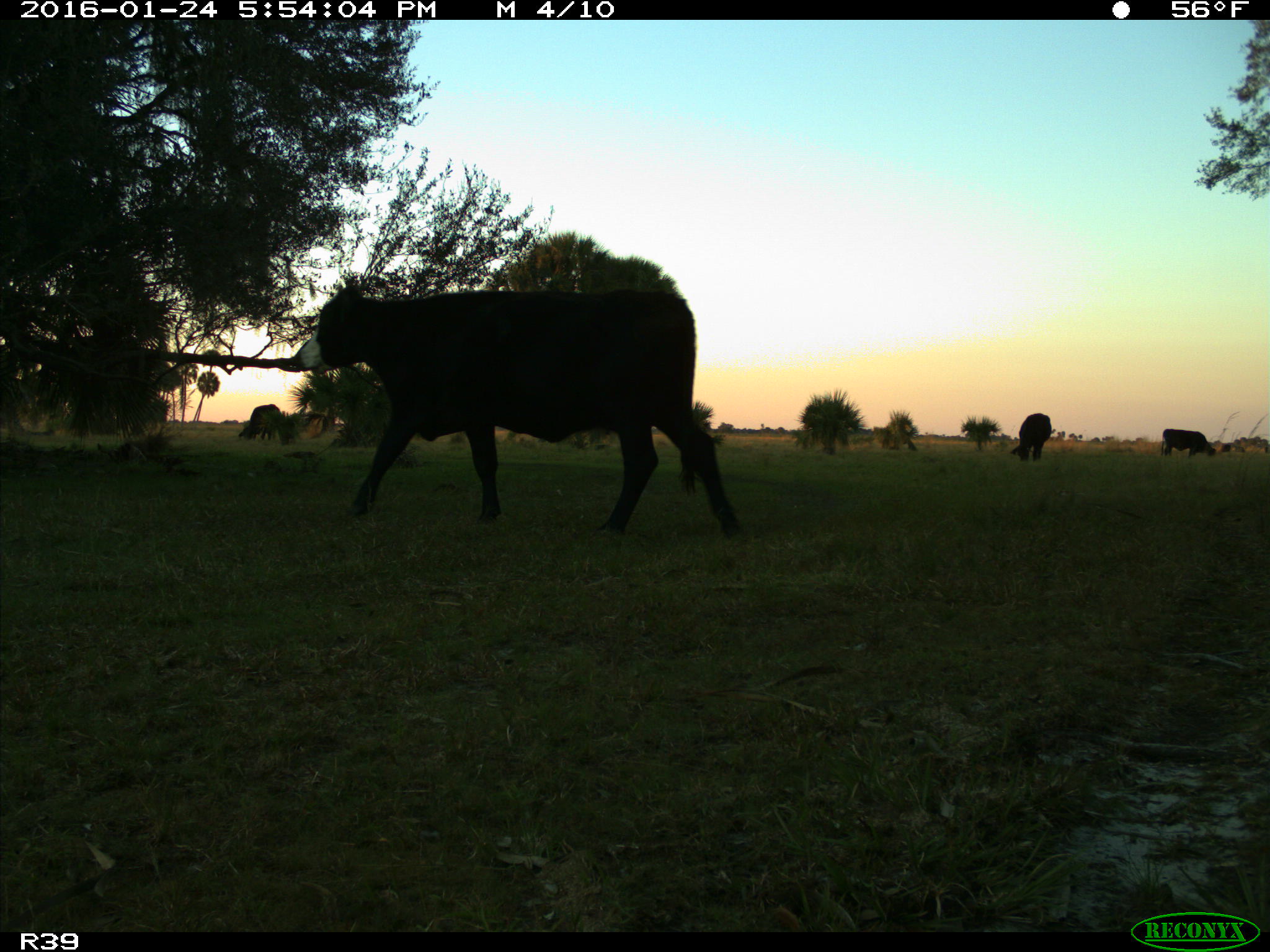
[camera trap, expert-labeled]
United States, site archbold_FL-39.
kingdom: Animalia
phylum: Chordata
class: Mammalia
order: Artiodactyla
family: Bovidae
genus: Bos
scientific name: Bos taurus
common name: domestic cow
Bos taurus (domestic cow).